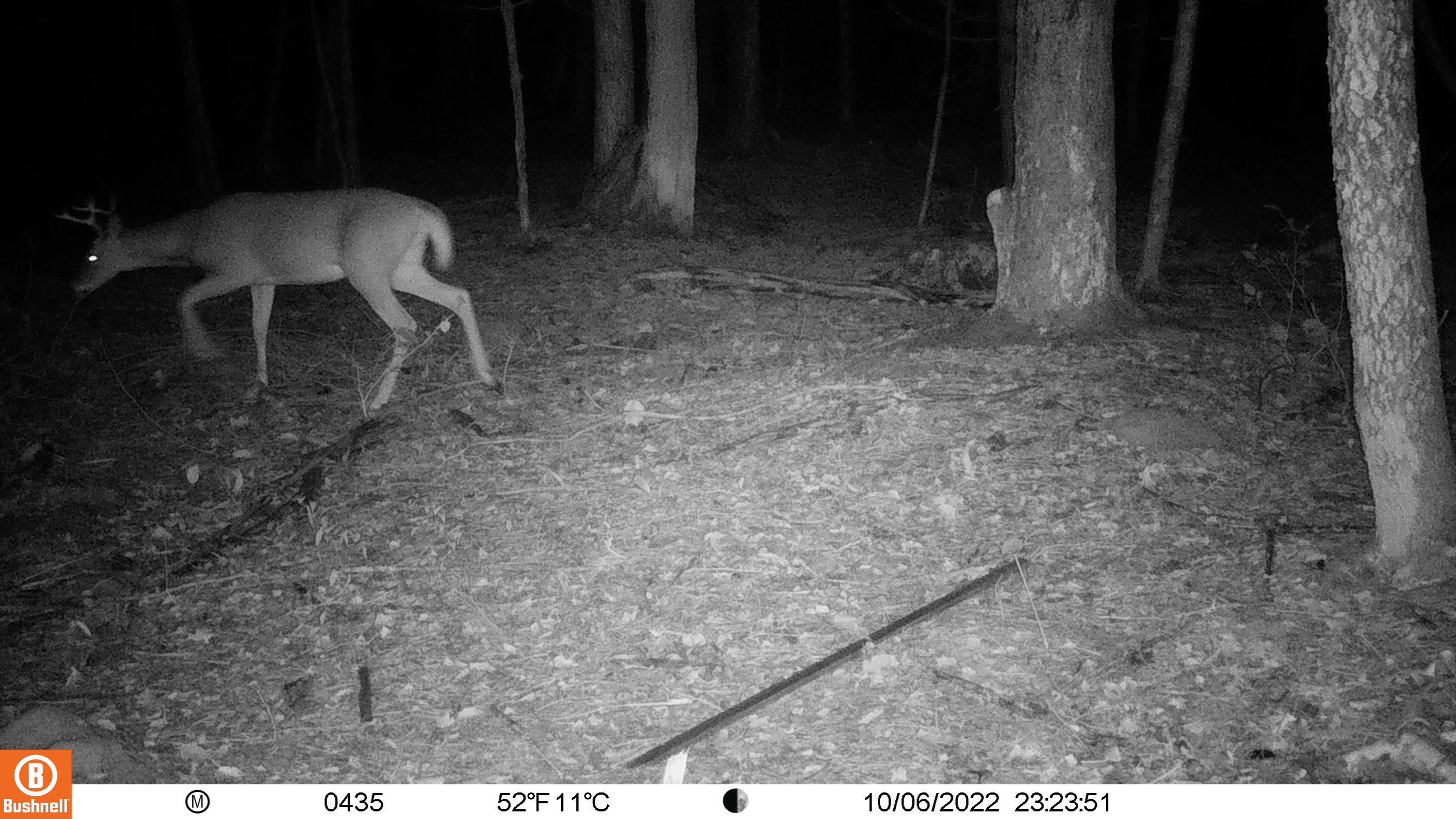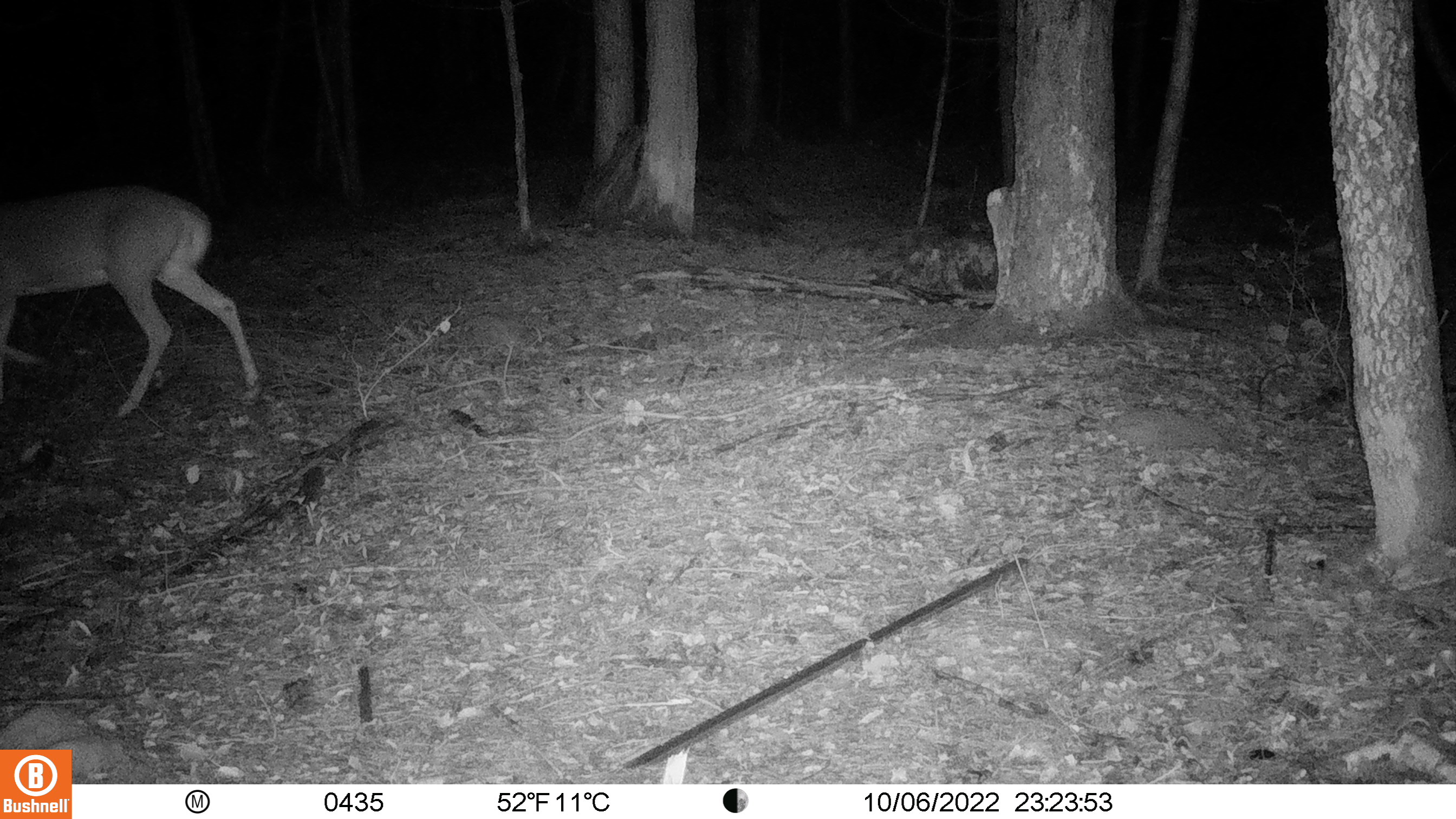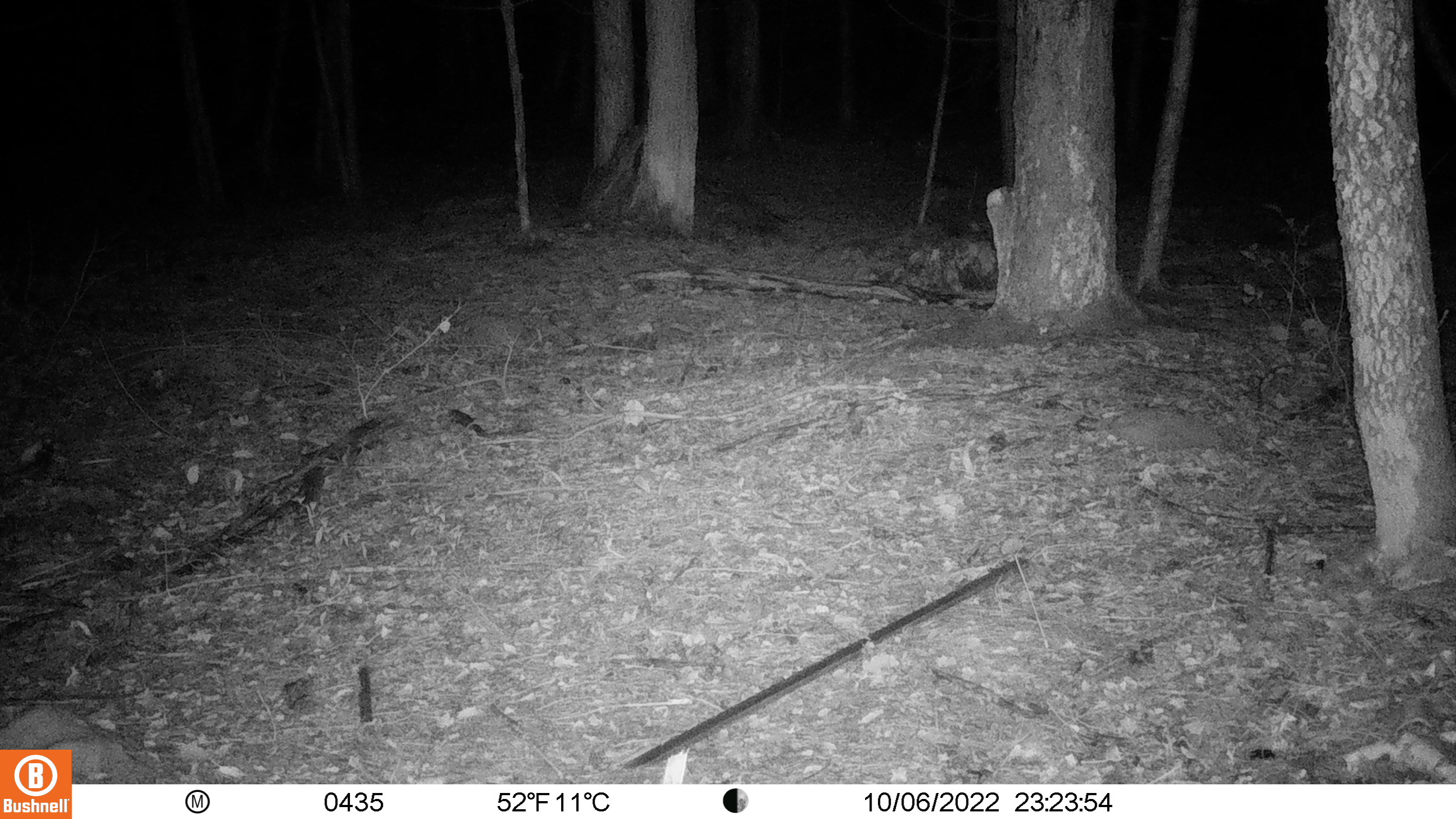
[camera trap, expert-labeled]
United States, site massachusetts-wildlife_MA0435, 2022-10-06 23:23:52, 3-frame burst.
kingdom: Animalia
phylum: Chordata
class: Mammalia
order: Artiodactyla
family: Cervidae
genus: Odocoileus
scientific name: Odocoileus virginianus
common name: white-tailed deer